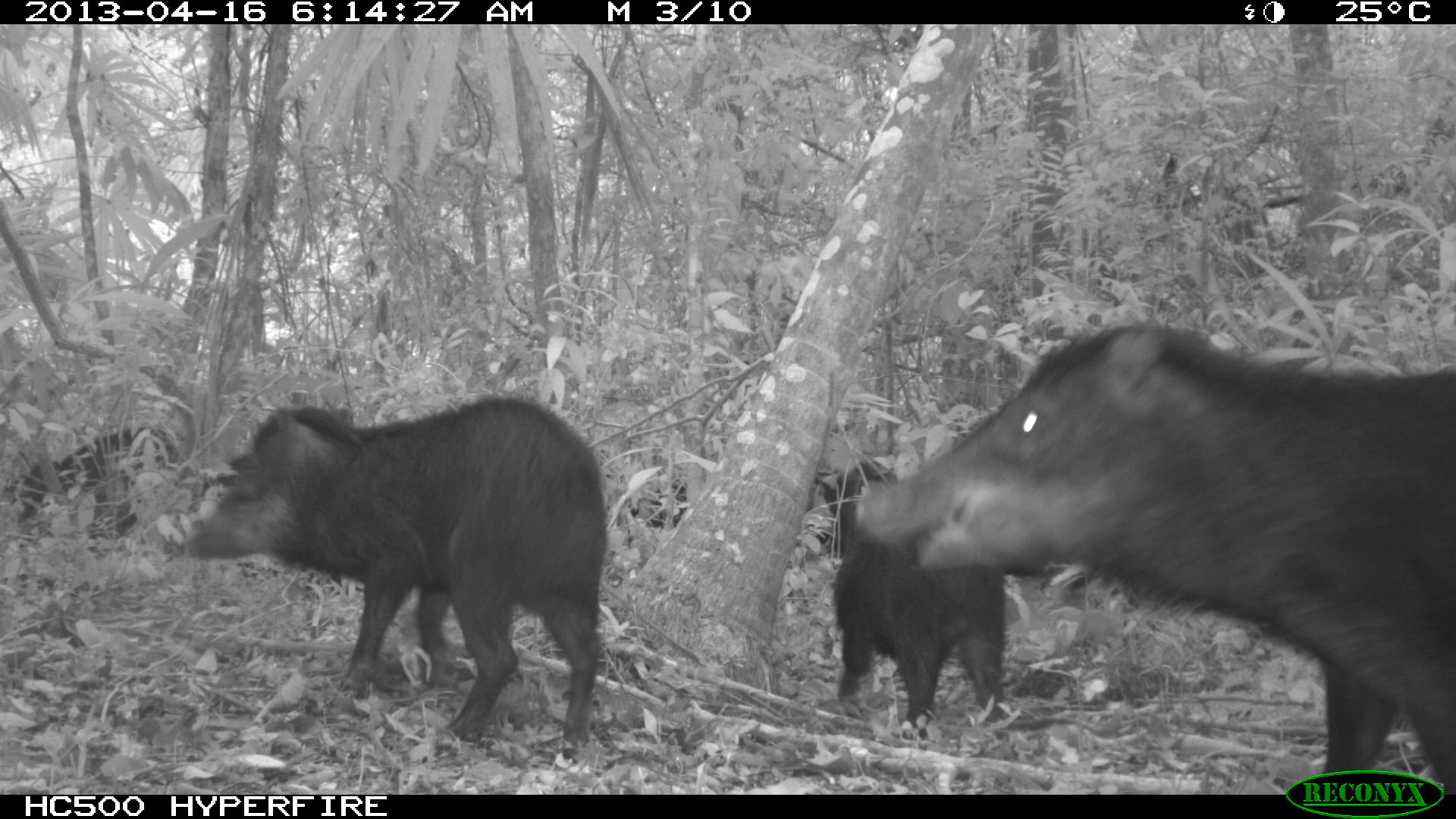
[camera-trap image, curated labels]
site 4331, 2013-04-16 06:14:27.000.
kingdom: Animalia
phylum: Chordata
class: Mammalia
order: Artiodactyla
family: Tayassuidae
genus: Tayassu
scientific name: Tayassu pecari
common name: white-lipped peccary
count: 11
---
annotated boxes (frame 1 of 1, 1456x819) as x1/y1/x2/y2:
tayassu pecari: 852/317/1456/794; 185/392/607/764; 813/459/1008/740; 4/423/179/552; 616/479/686/532